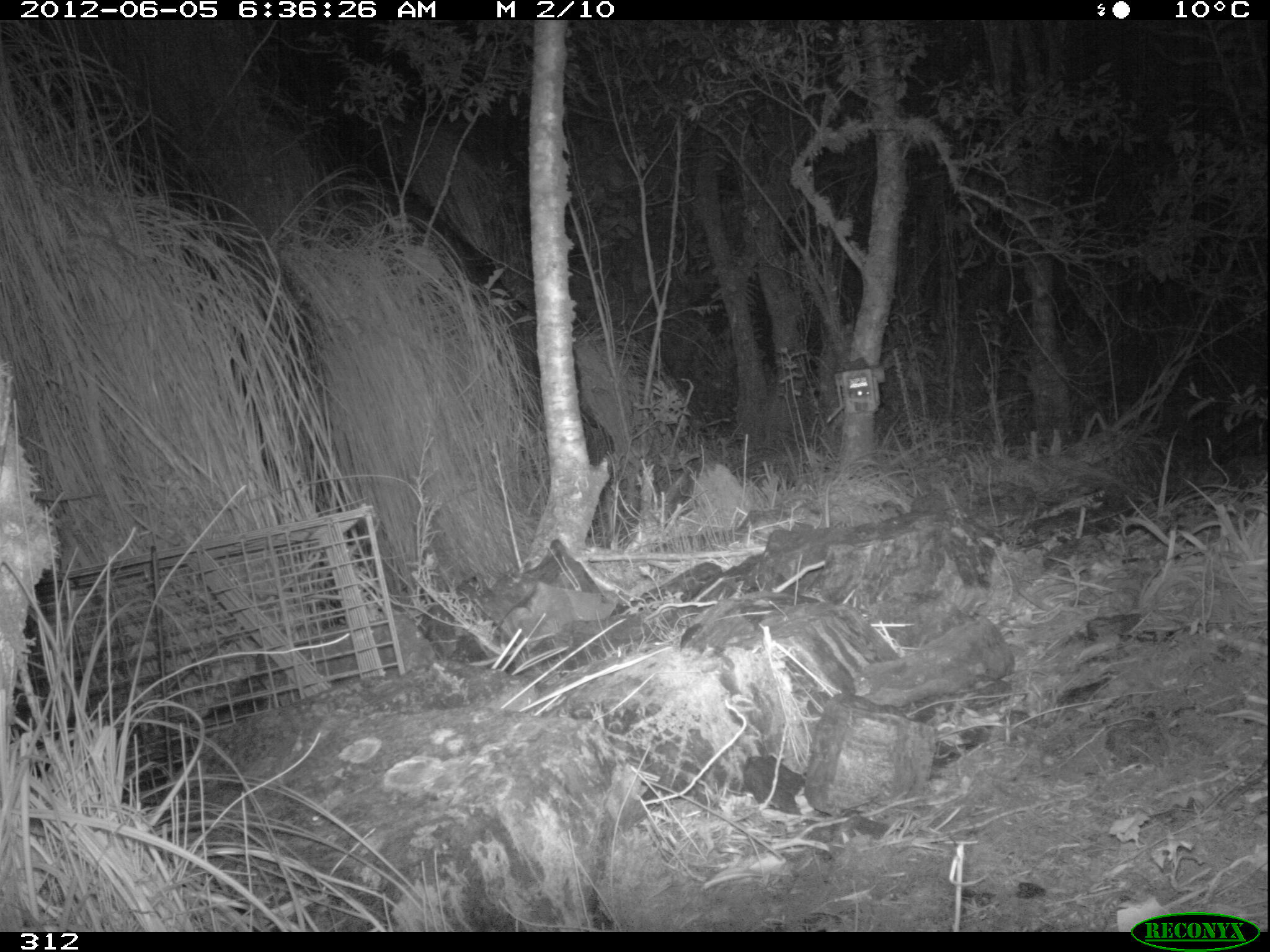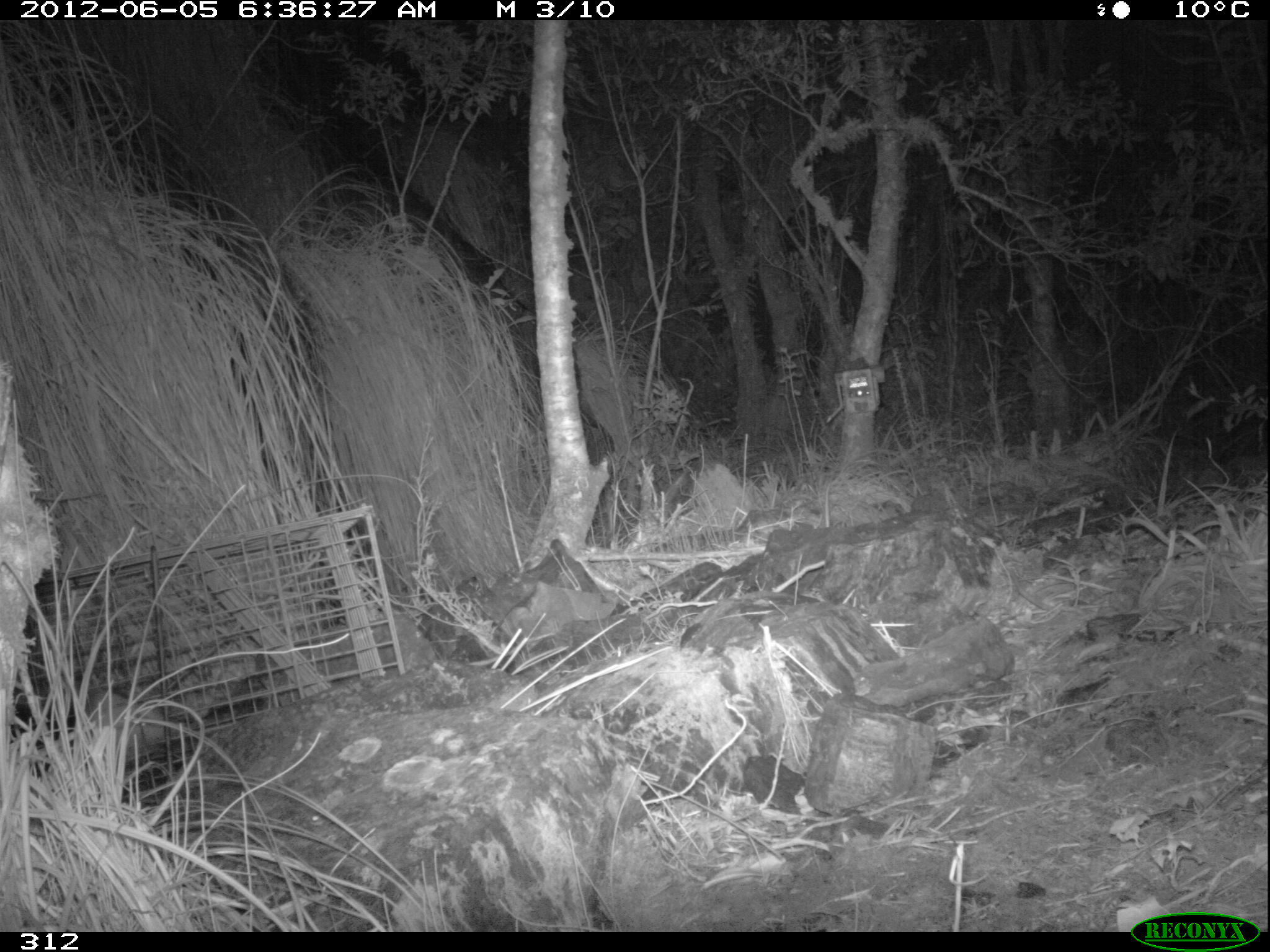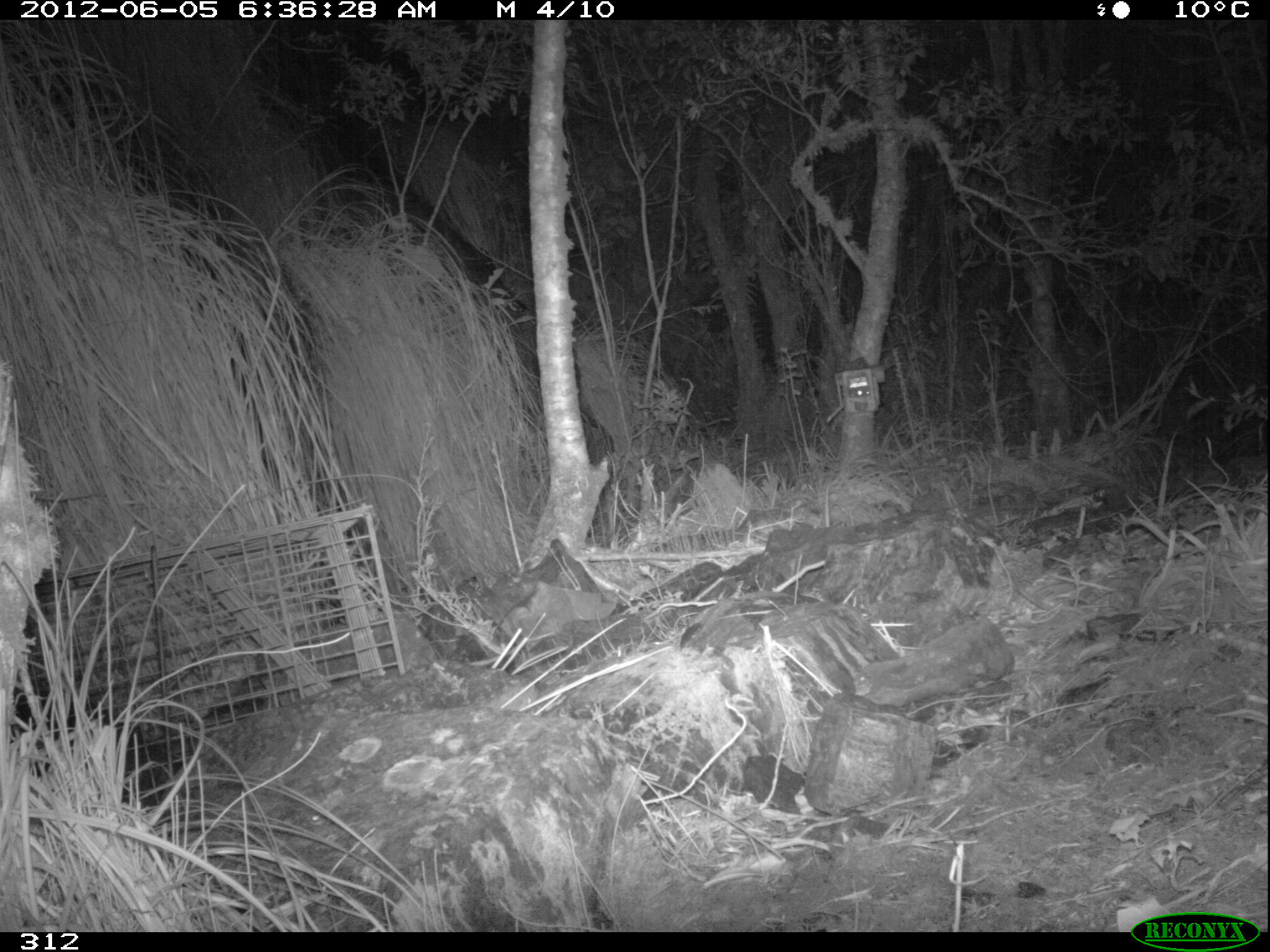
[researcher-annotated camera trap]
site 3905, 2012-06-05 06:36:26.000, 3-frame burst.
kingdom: Animalia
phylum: Chordata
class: Mammalia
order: Didelphimorphia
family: Didelphidae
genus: Didelphis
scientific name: Didelphis pernigra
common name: andean white-eared opossum